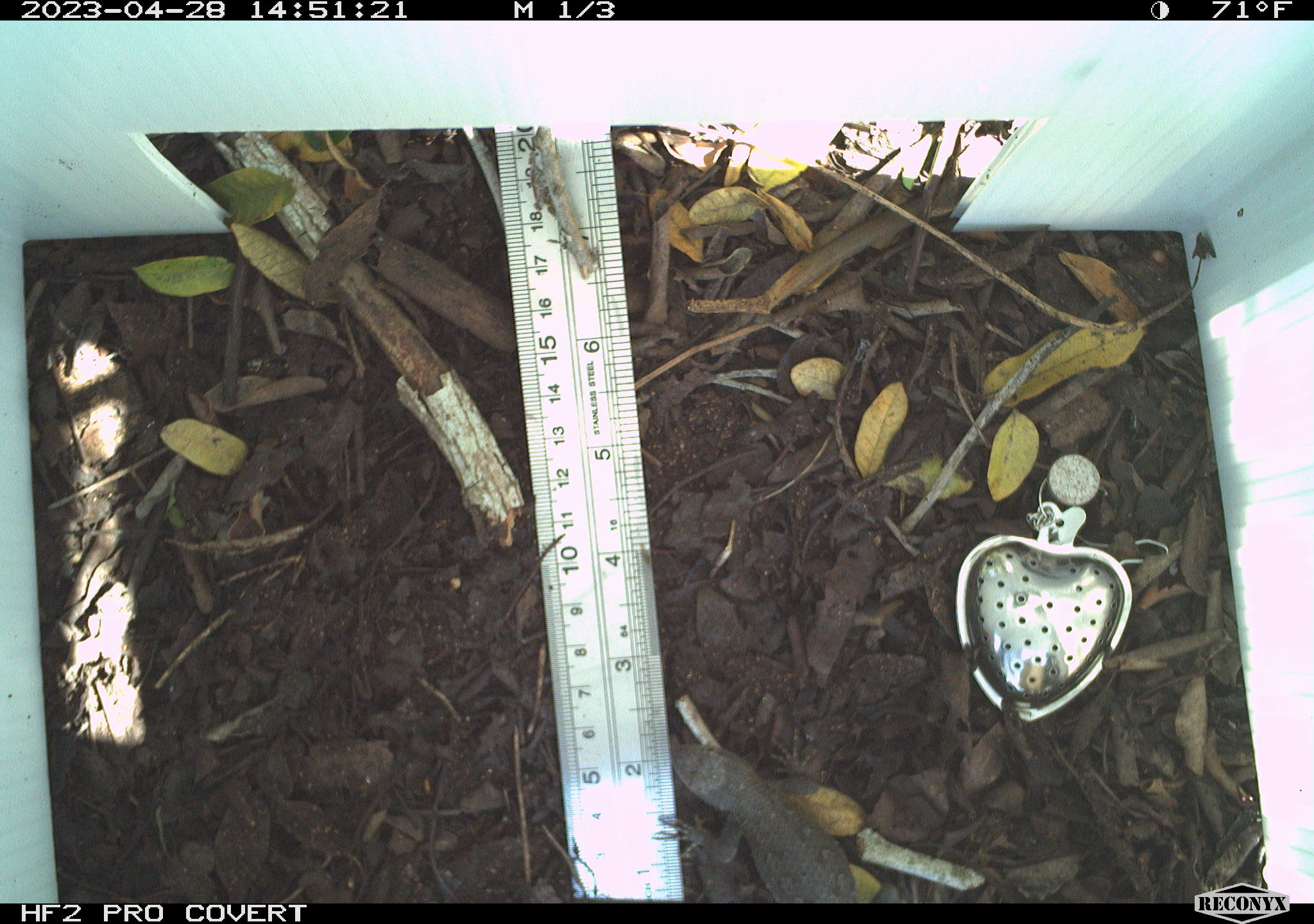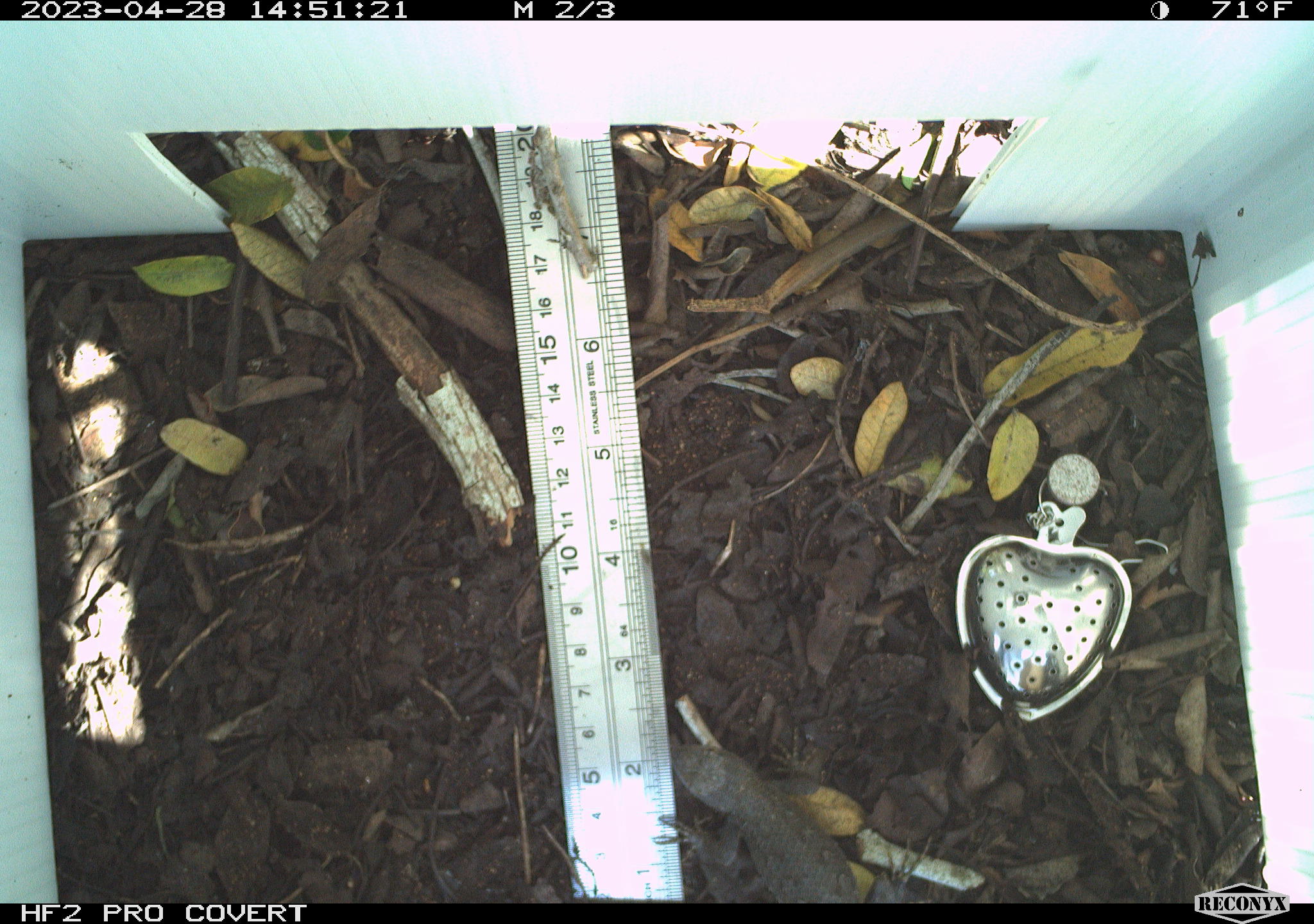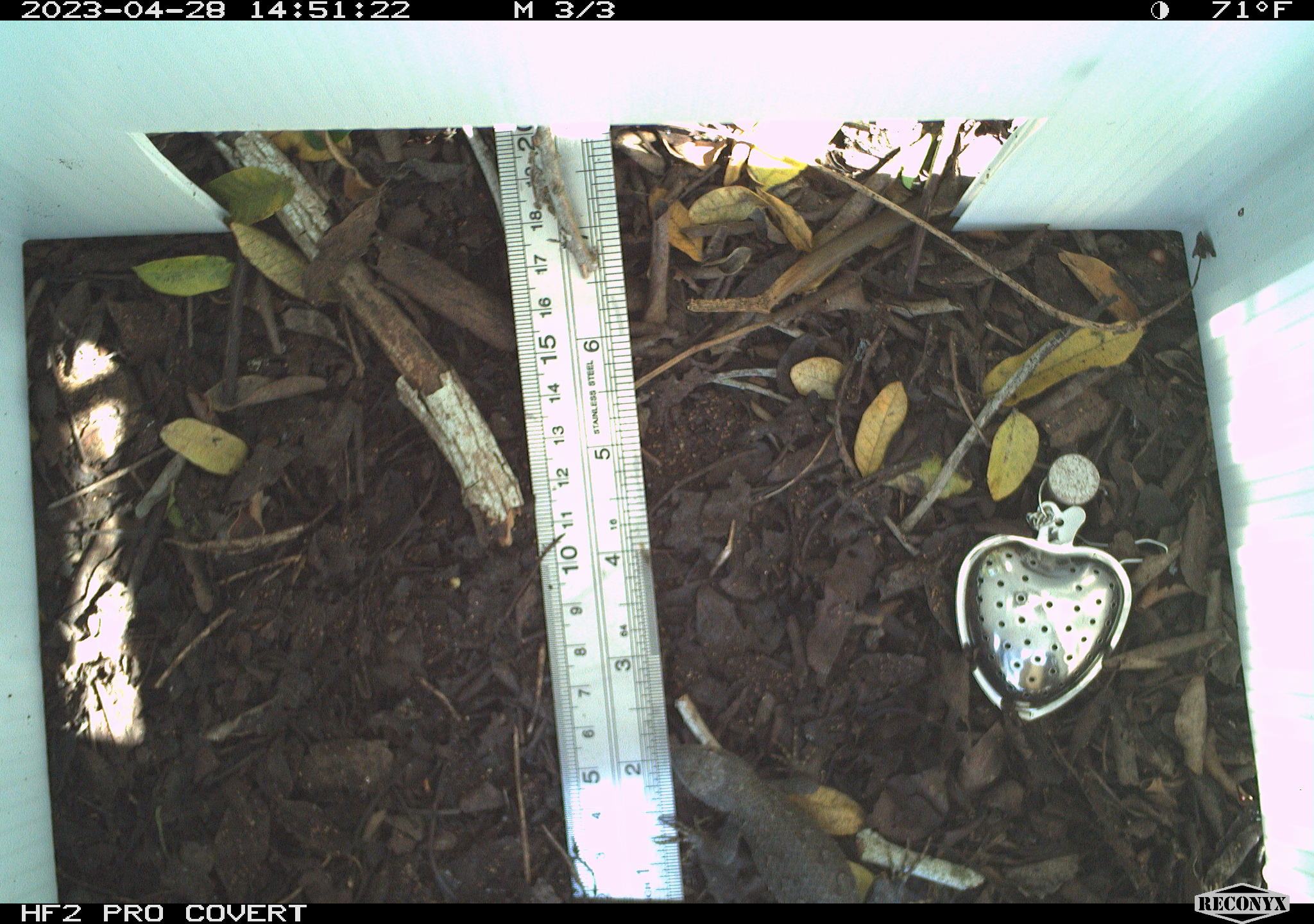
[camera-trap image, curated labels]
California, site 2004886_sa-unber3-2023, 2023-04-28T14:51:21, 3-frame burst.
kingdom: Animalia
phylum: Chordata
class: Reptilia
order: Squamata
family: Phrynosomatidae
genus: Sceloporus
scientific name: Sceloporus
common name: spiny lizards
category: sceloporus species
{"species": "sceloporus species (spiny lizards) (Sceloporus)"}